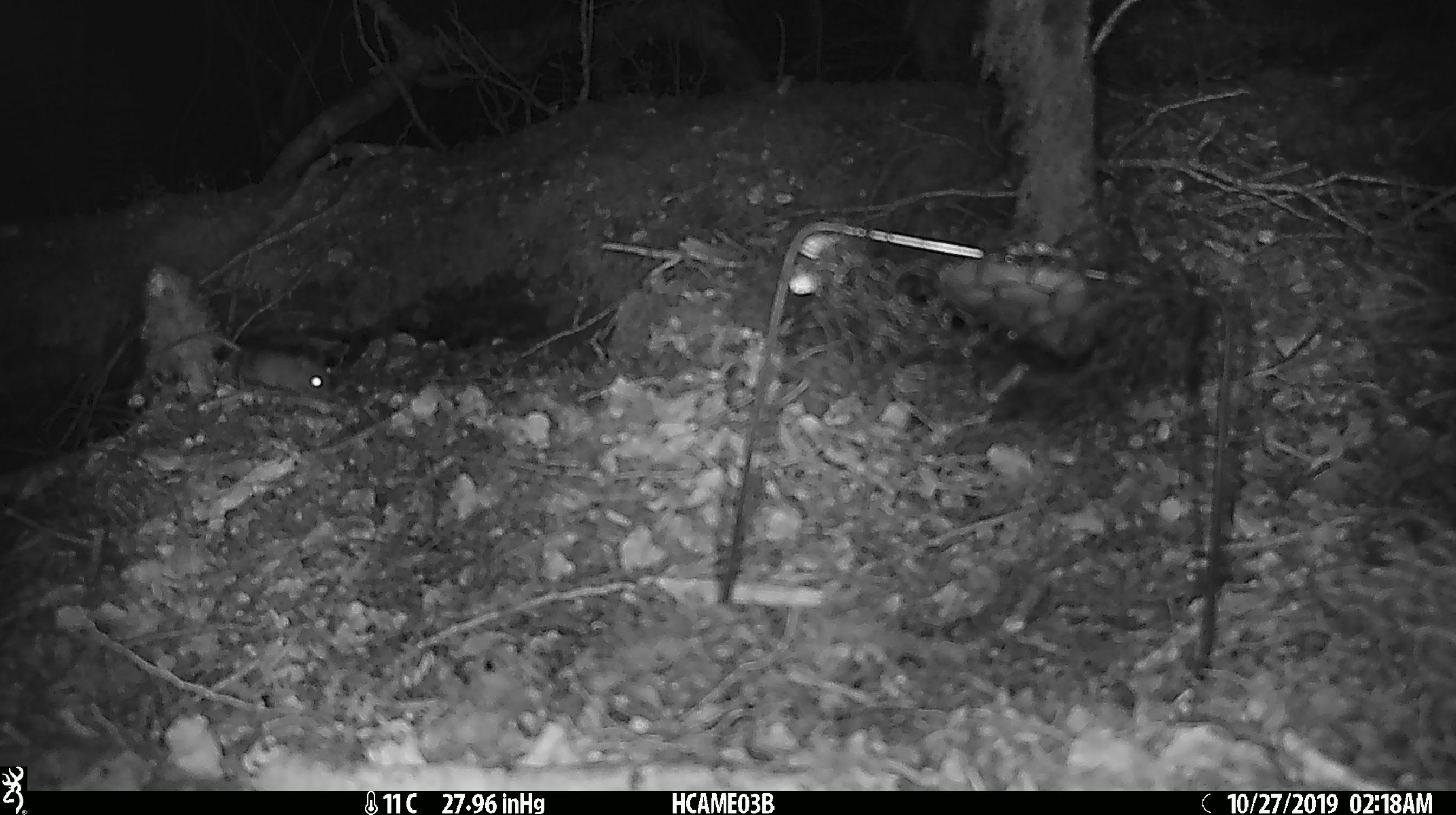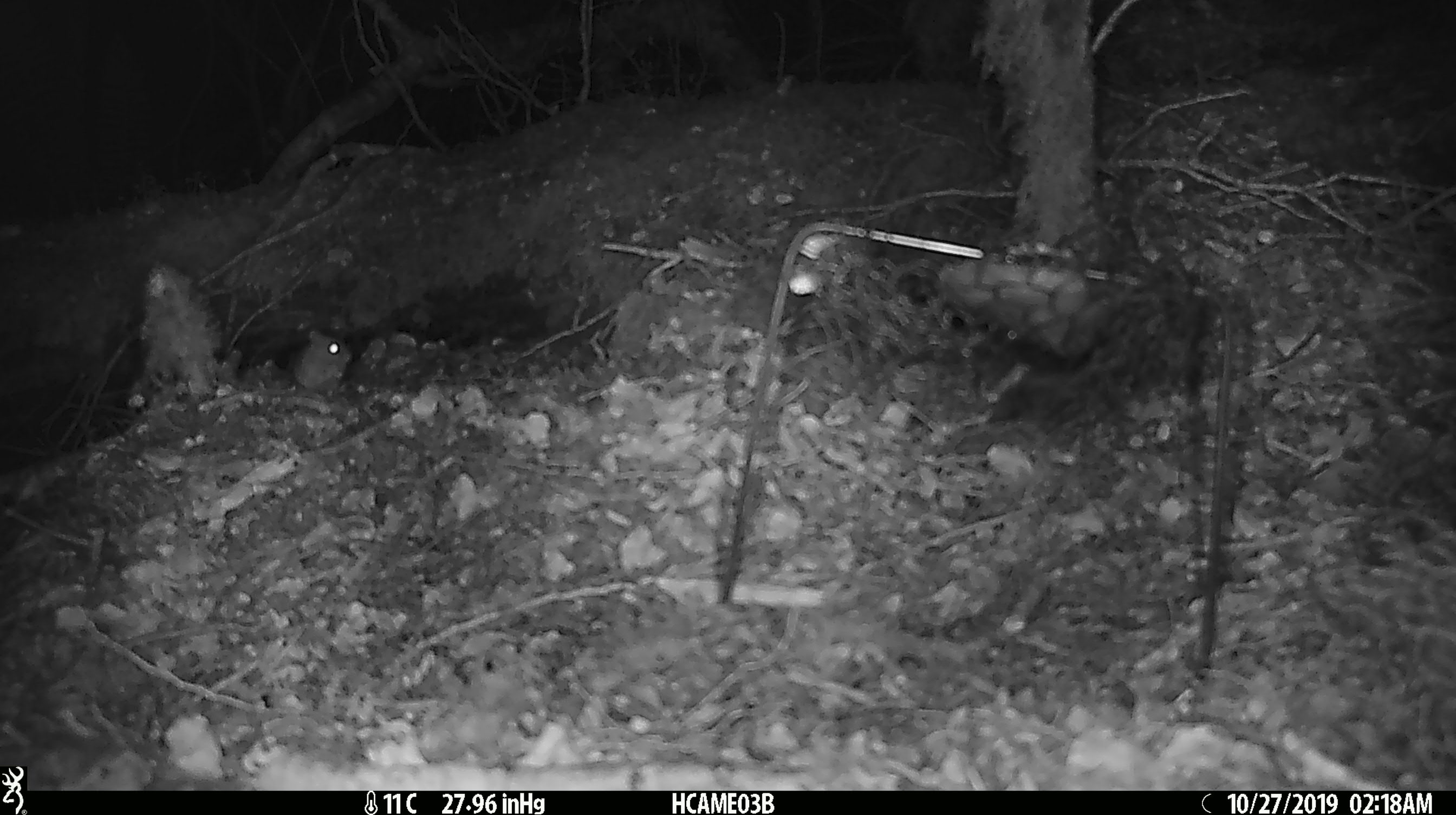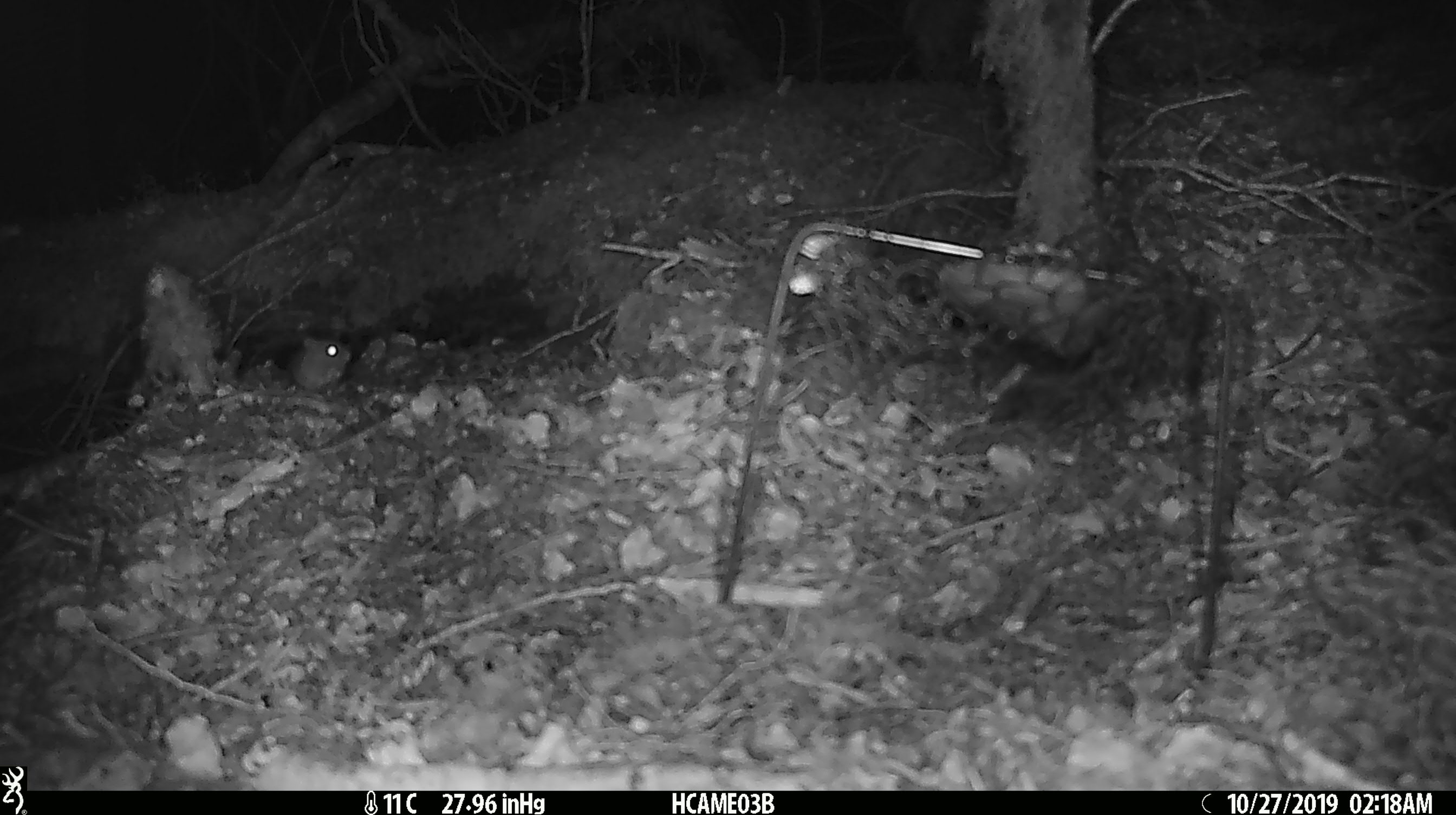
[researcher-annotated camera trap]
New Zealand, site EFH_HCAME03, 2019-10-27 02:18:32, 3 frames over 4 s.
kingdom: Animalia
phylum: Chordata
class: Mammalia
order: Rodentia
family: Muridae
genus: Mus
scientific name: Mus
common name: mouse